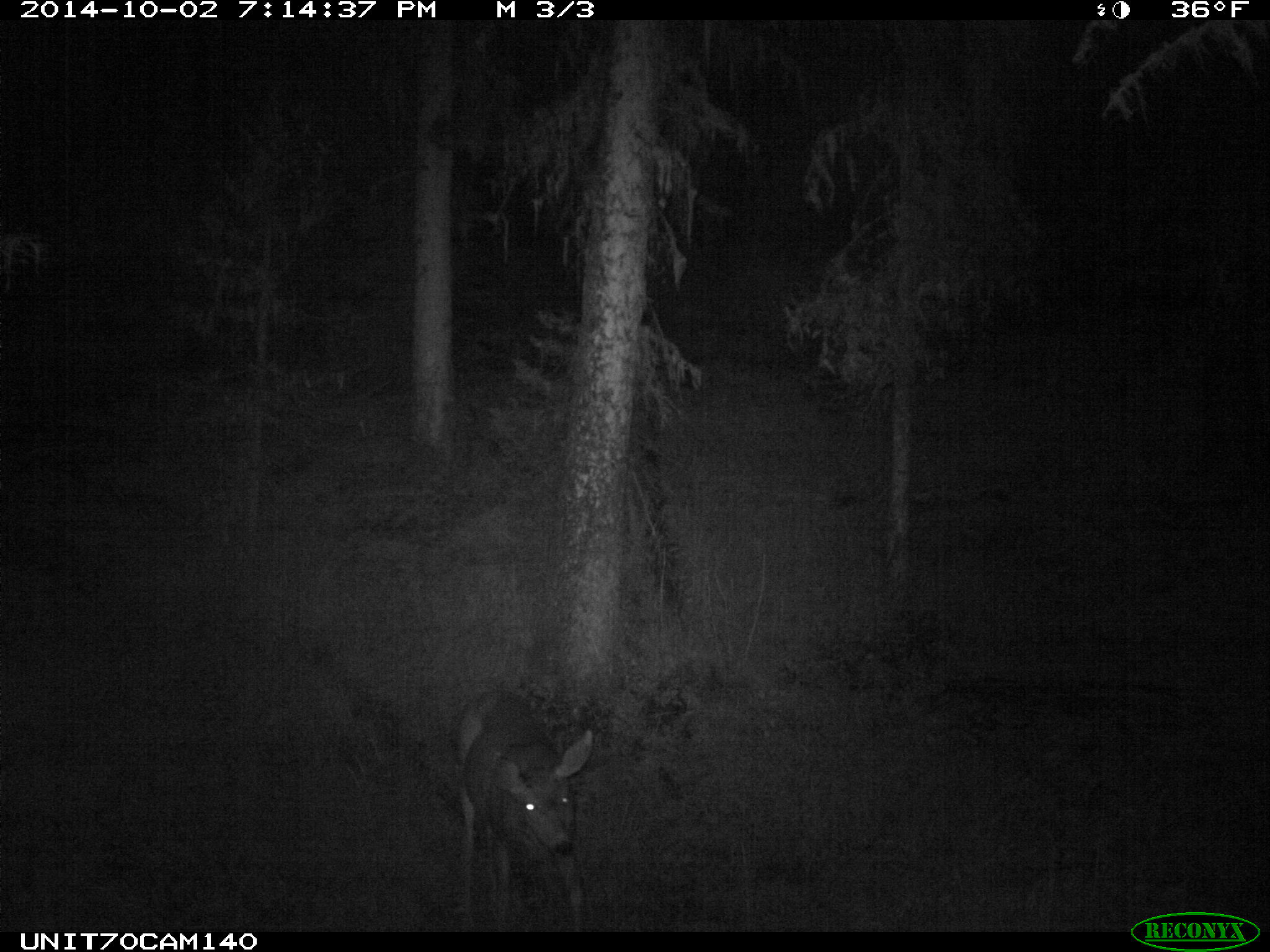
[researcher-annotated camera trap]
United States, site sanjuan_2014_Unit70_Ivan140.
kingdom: Animalia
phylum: Chordata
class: Mammalia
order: Artiodactyla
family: Cervidae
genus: Odocoileus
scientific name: Odocoileus hemionus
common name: mule deer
Odocoileus hemionus (mule deer).